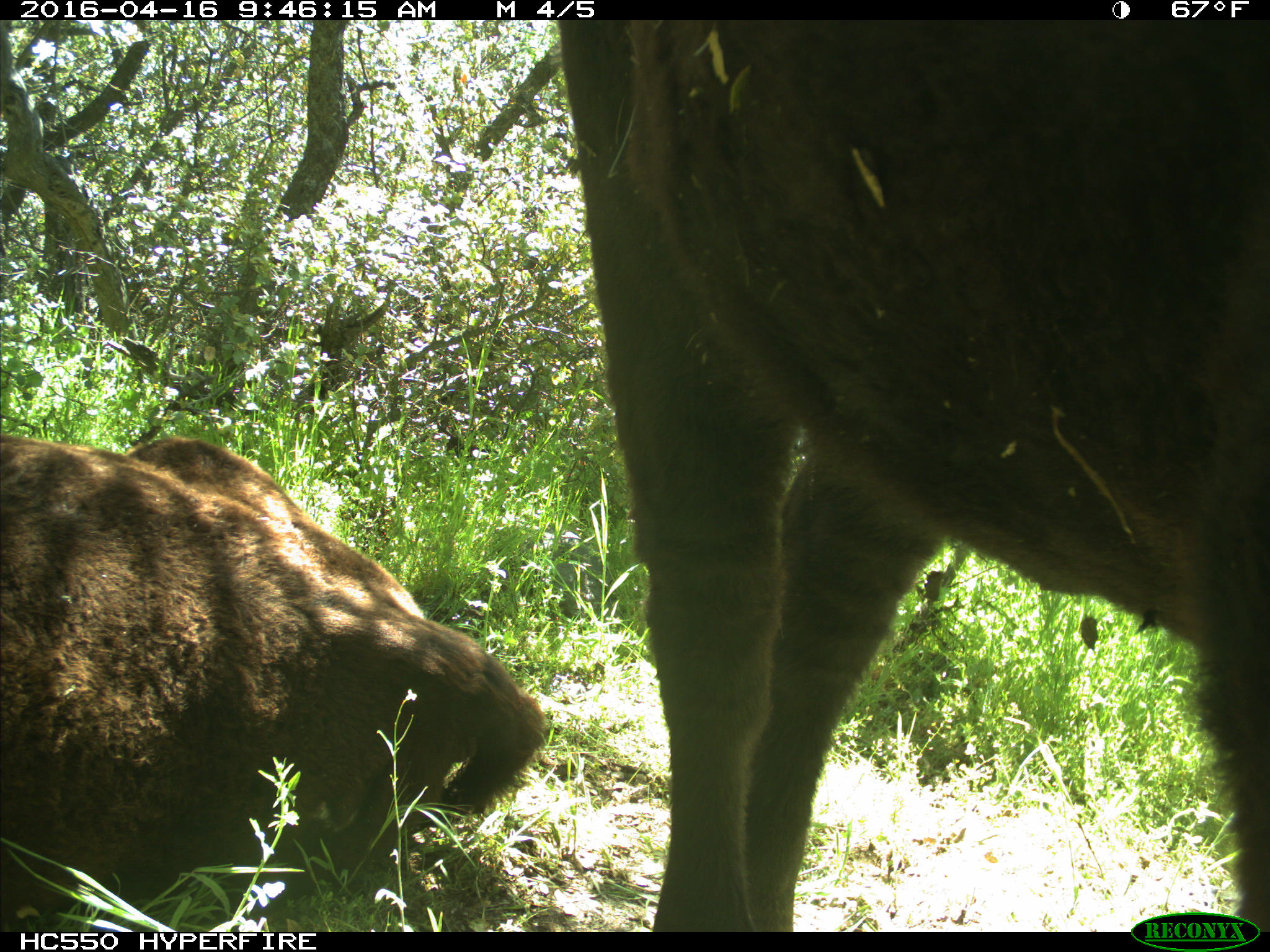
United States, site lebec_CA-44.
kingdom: Animalia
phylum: Chordata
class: Mammalia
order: Artiodactyla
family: Bovidae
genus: Bos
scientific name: Bos taurus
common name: domestic cow